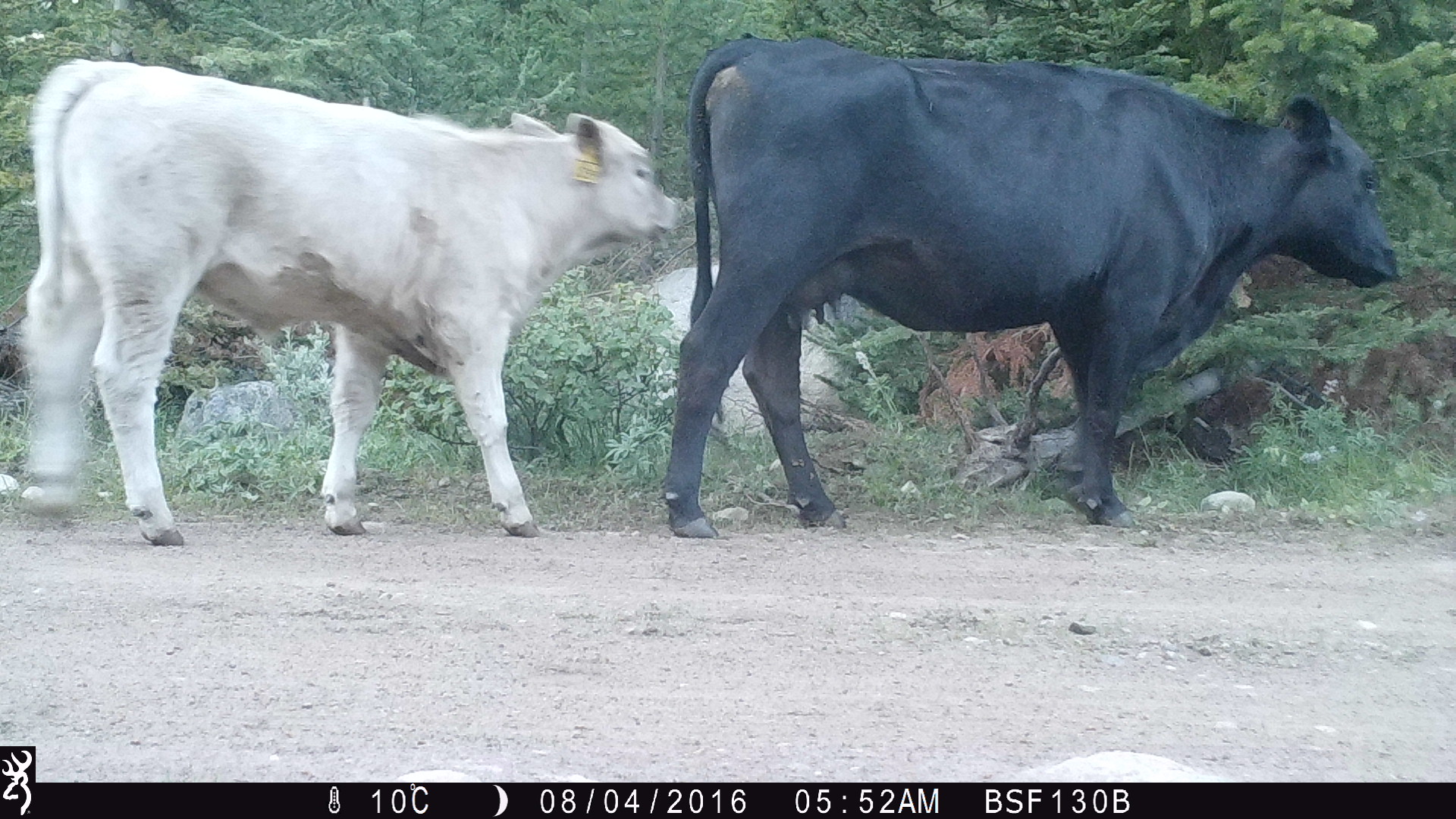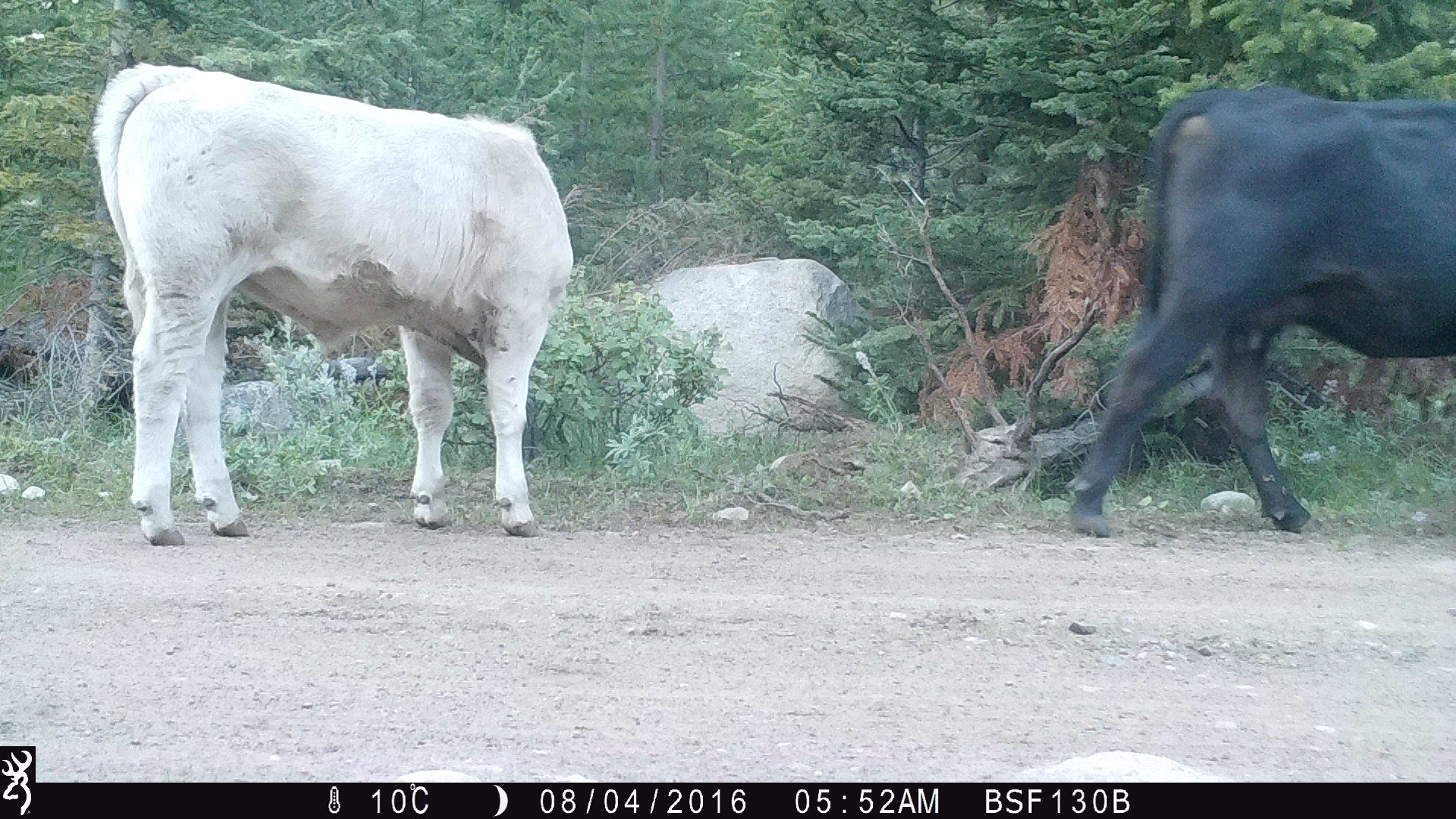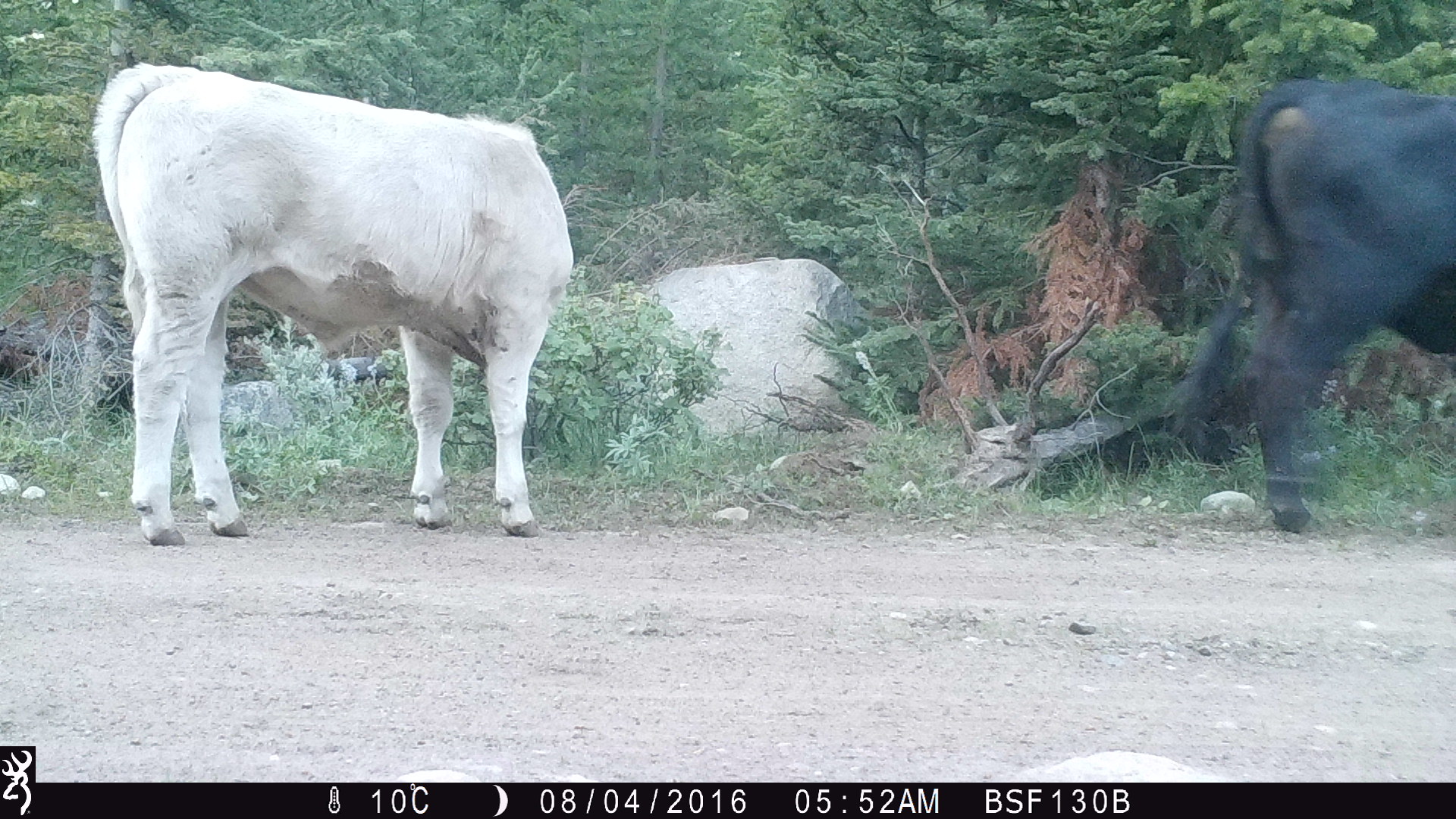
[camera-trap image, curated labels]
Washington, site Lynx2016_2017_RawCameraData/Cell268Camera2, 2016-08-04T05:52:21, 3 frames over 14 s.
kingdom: Animalia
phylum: Chordata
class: Mammalia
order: Artiodactyla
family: Bovidae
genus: Bos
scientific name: Bos taurus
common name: domestic cattle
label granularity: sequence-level